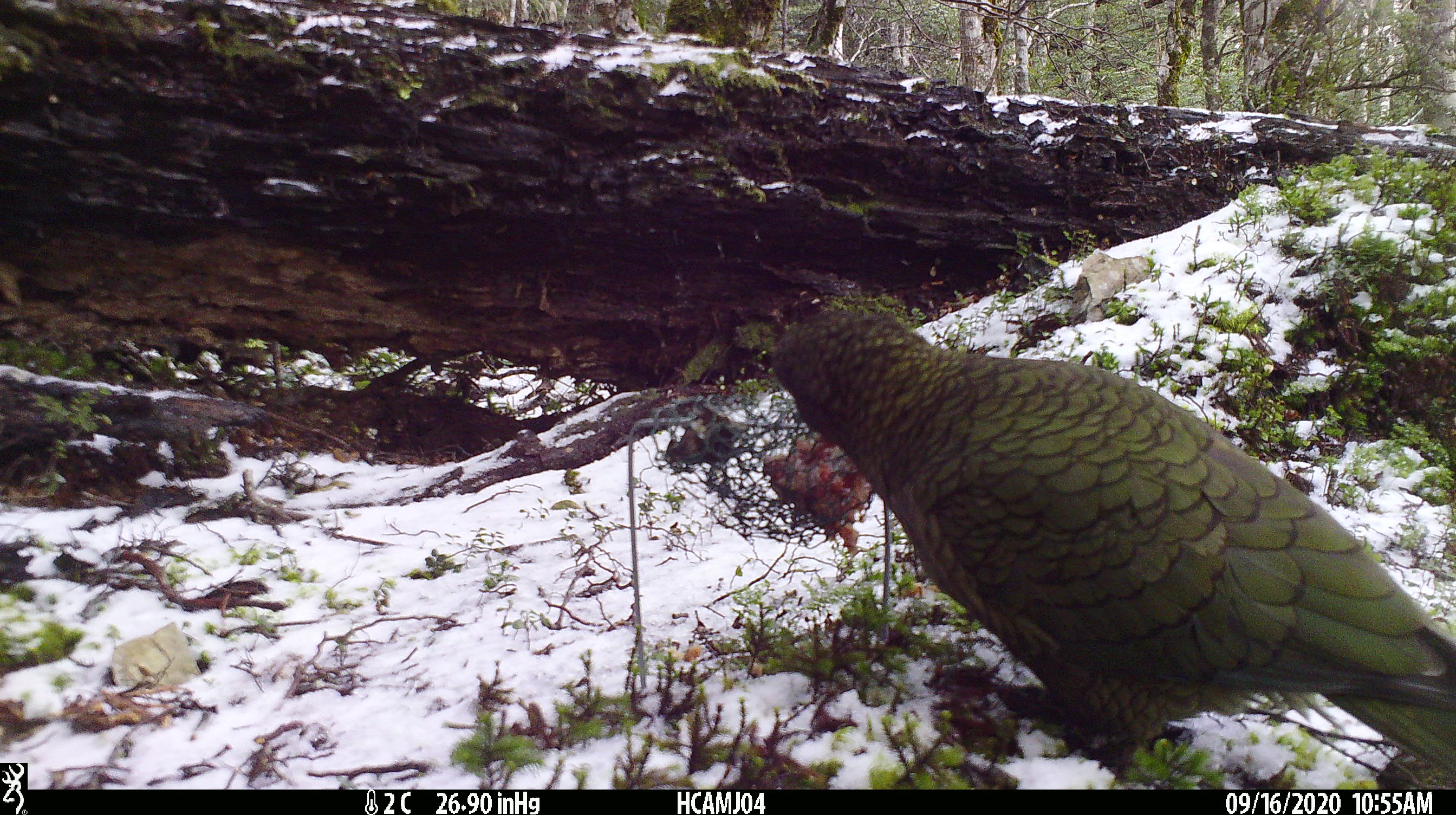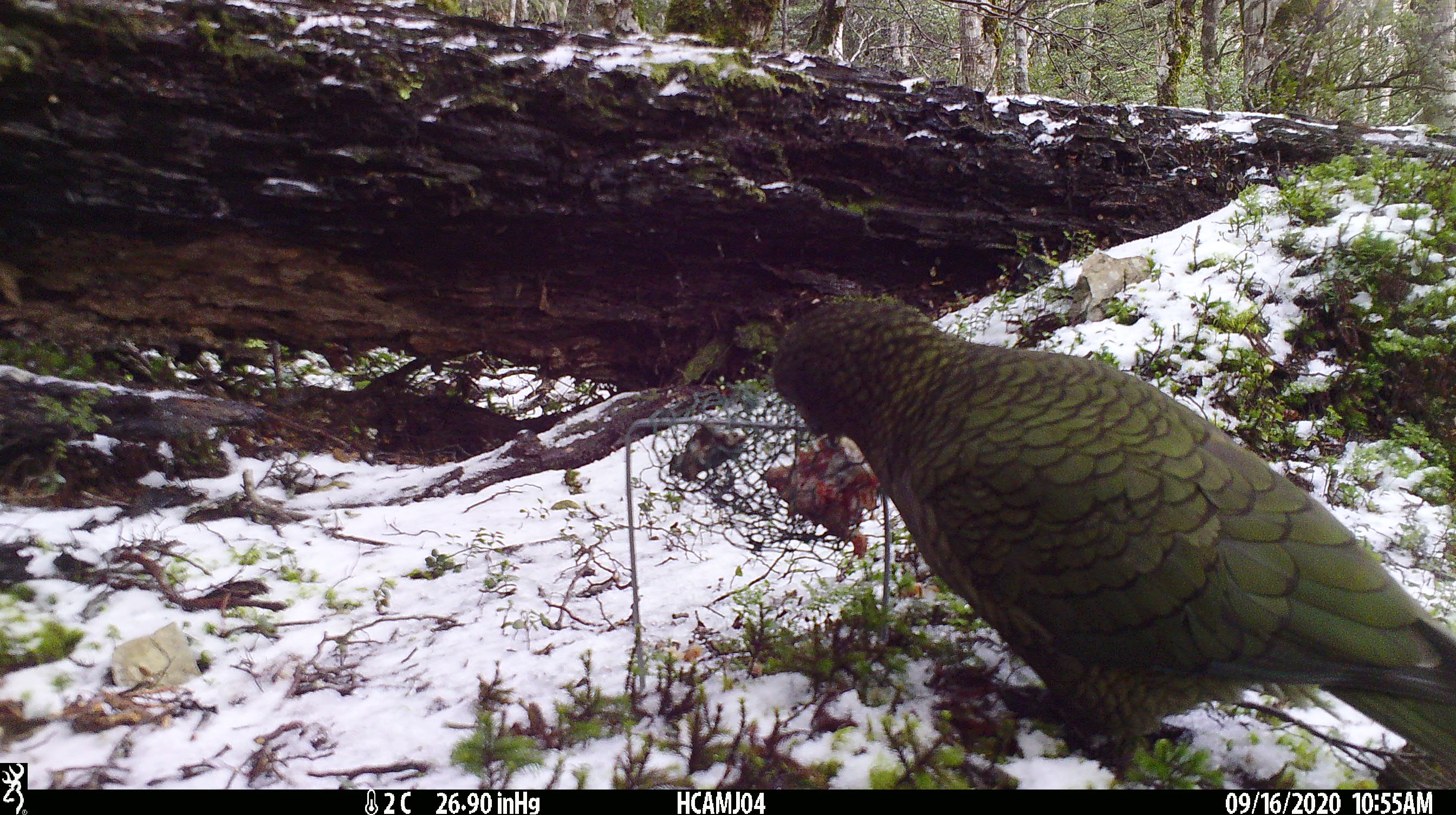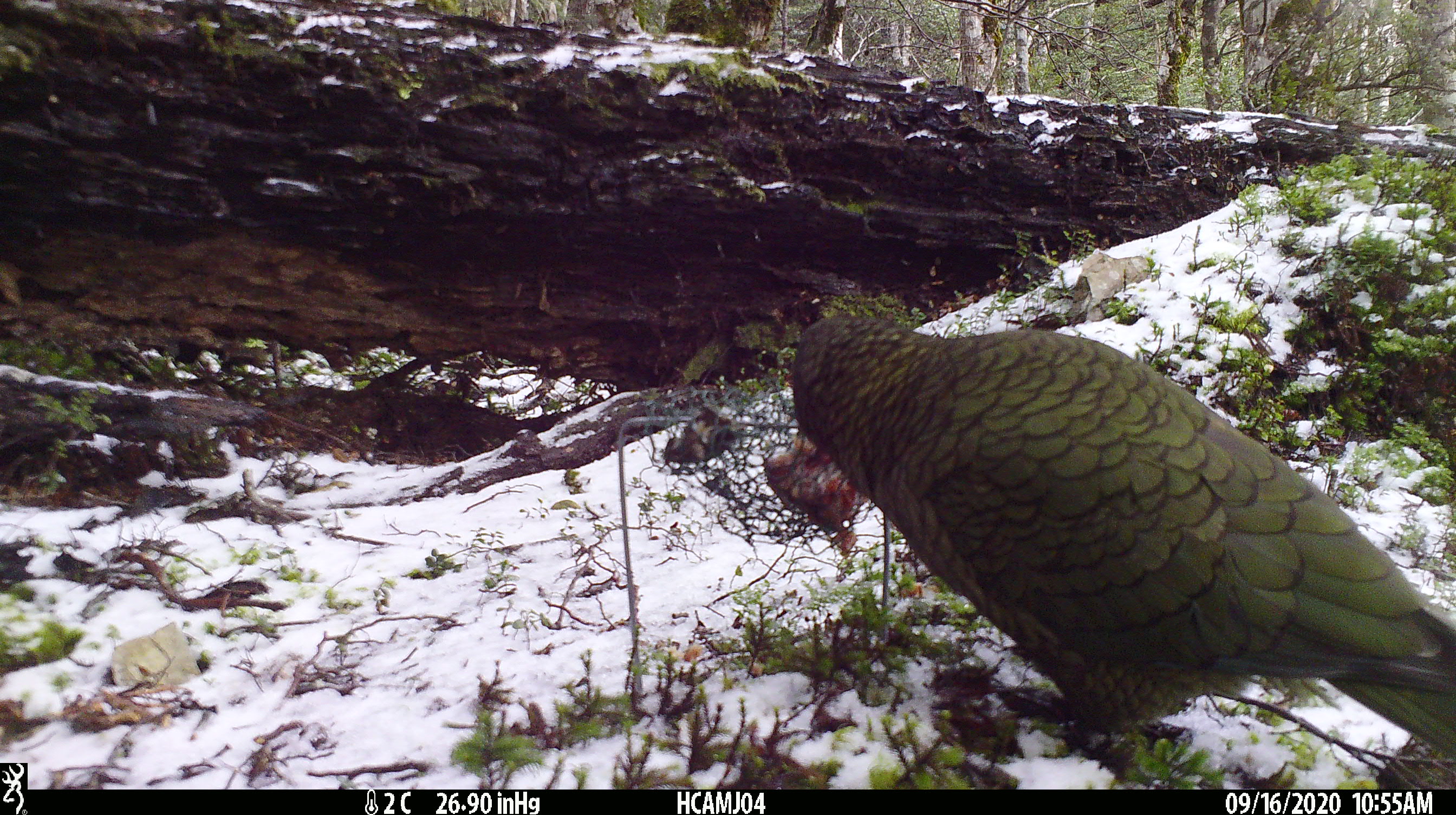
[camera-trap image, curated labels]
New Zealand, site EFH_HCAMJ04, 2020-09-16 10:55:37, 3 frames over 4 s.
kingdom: Animalia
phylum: Chordata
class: Aves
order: Psittaciformes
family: Strigopidae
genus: Nestor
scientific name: Nestor notabilis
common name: kea